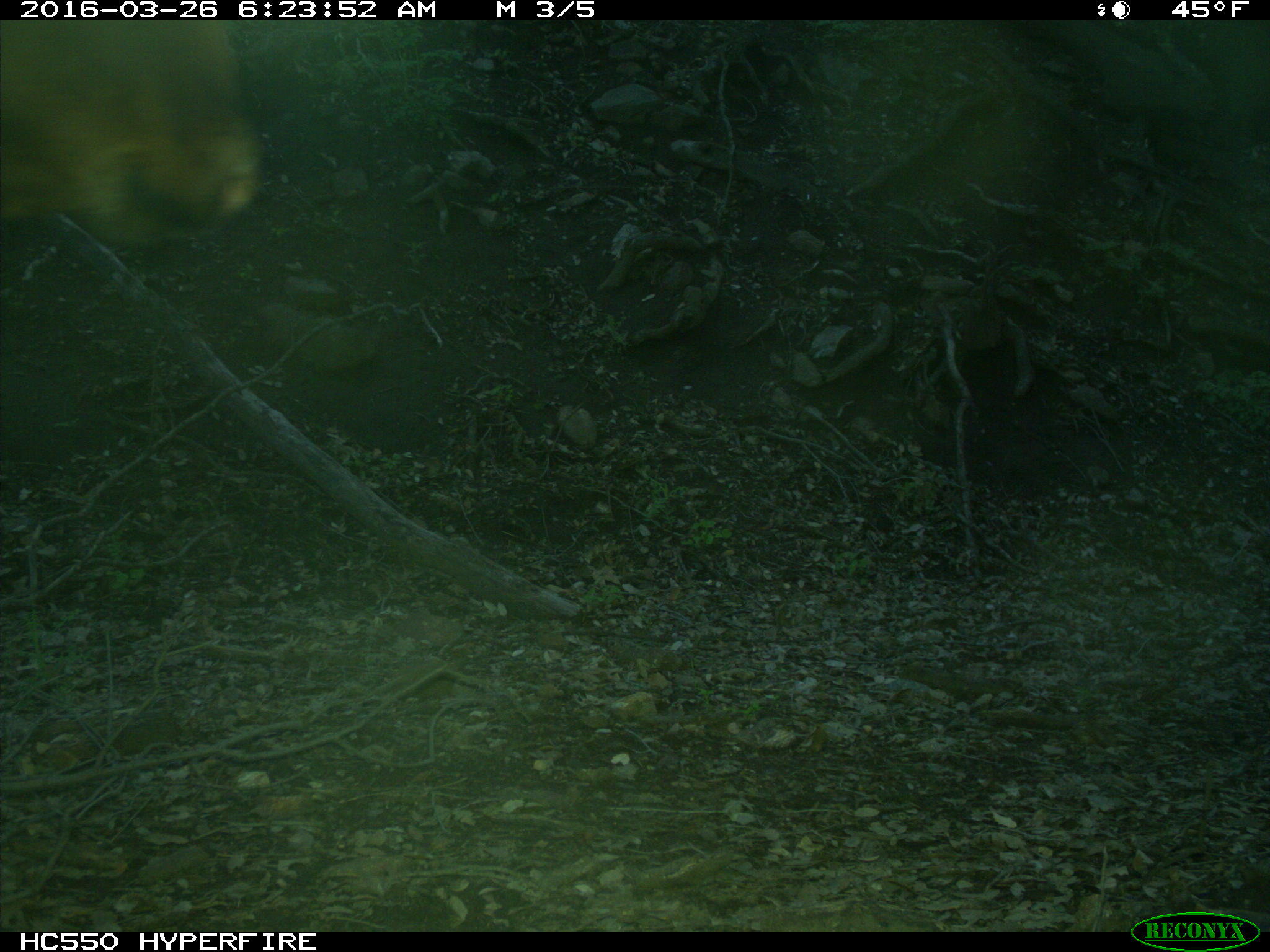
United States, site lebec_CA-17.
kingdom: Animalia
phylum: Chordata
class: Mammalia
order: Artiodactyla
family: Bovidae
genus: Bos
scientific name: Bos taurus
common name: domestic cow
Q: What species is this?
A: Bos taurus (domestic cow).